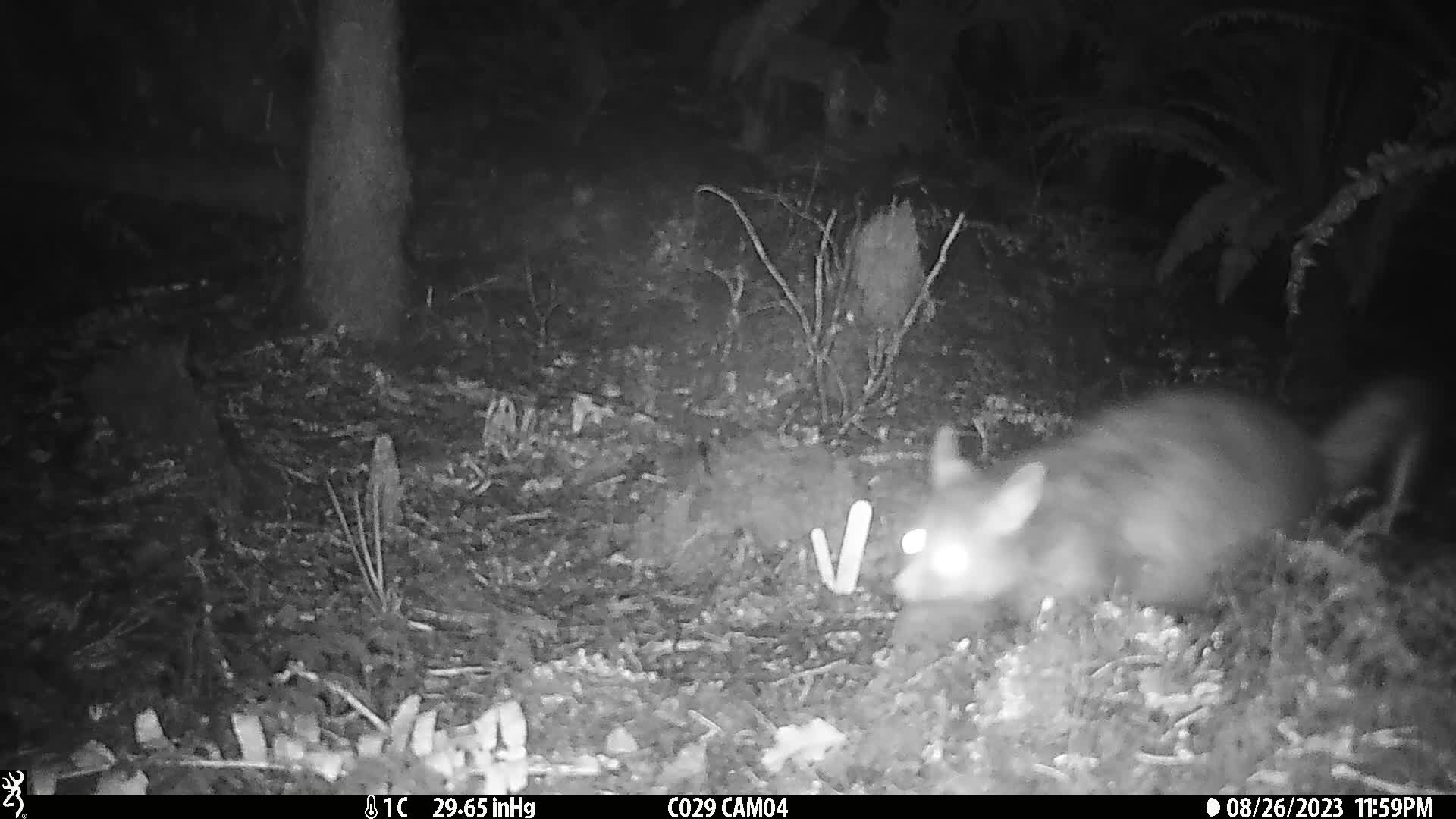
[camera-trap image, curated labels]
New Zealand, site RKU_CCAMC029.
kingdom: Animalia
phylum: Chordata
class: Mammalia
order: Diprotodontia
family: Phalangeridae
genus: Trichosurus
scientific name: Trichosurus vulpecula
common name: common brushtail possum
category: possum